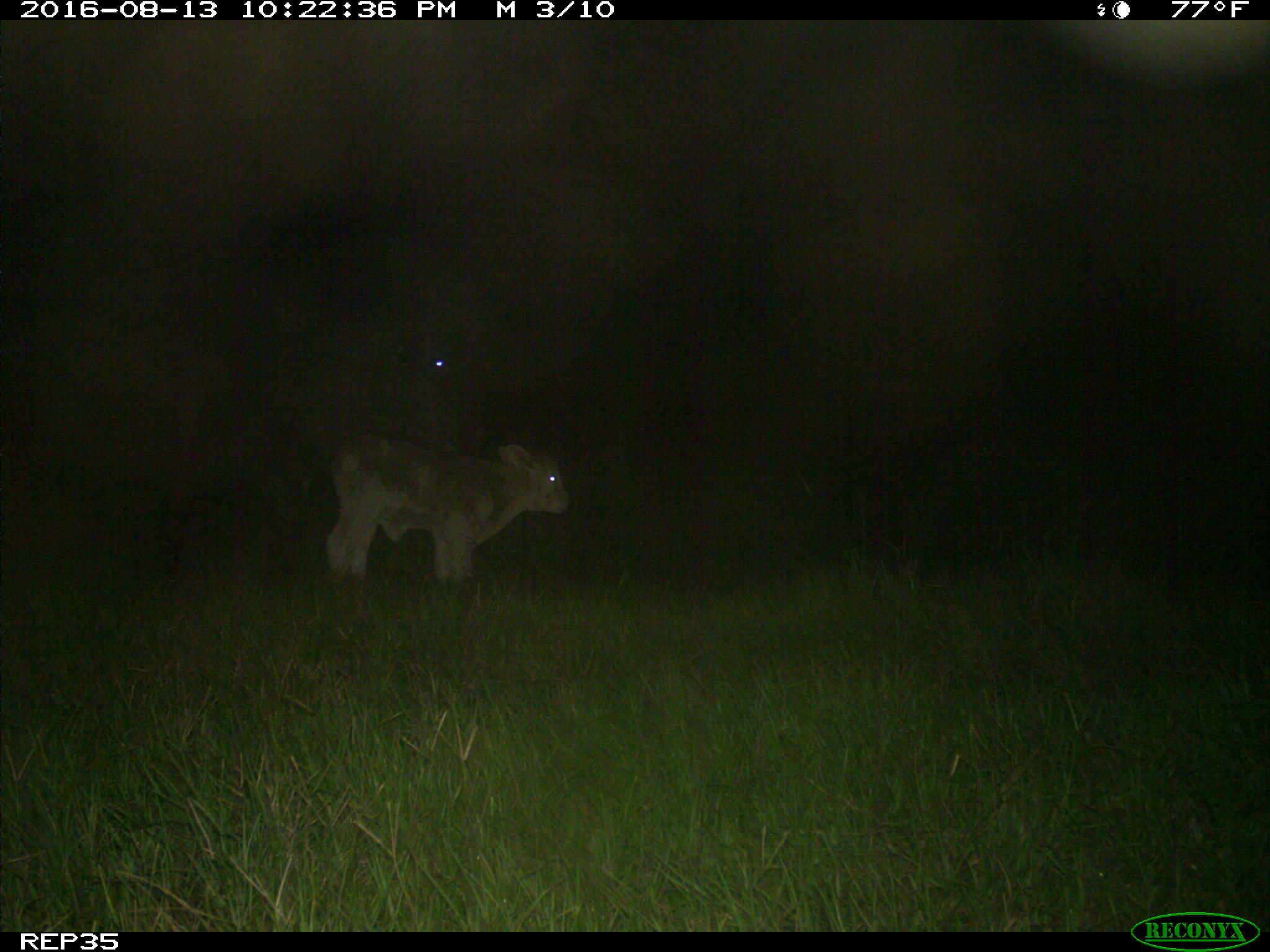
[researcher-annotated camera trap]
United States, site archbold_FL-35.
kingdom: Animalia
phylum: Chordata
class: Mammalia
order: Artiodactyla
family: Bovidae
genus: Bos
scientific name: Bos taurus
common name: domestic cow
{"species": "Bos taurus (domestic cow)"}